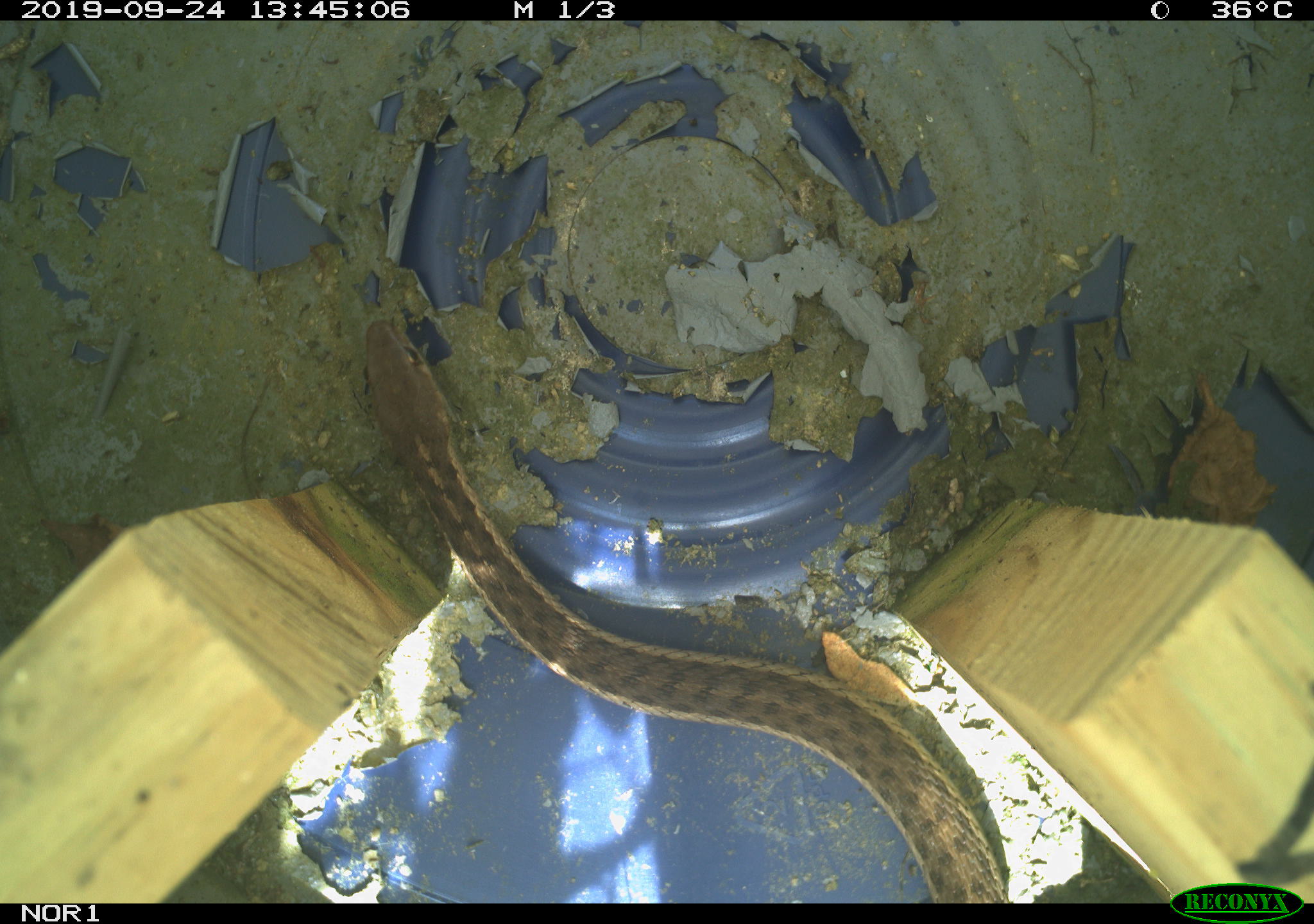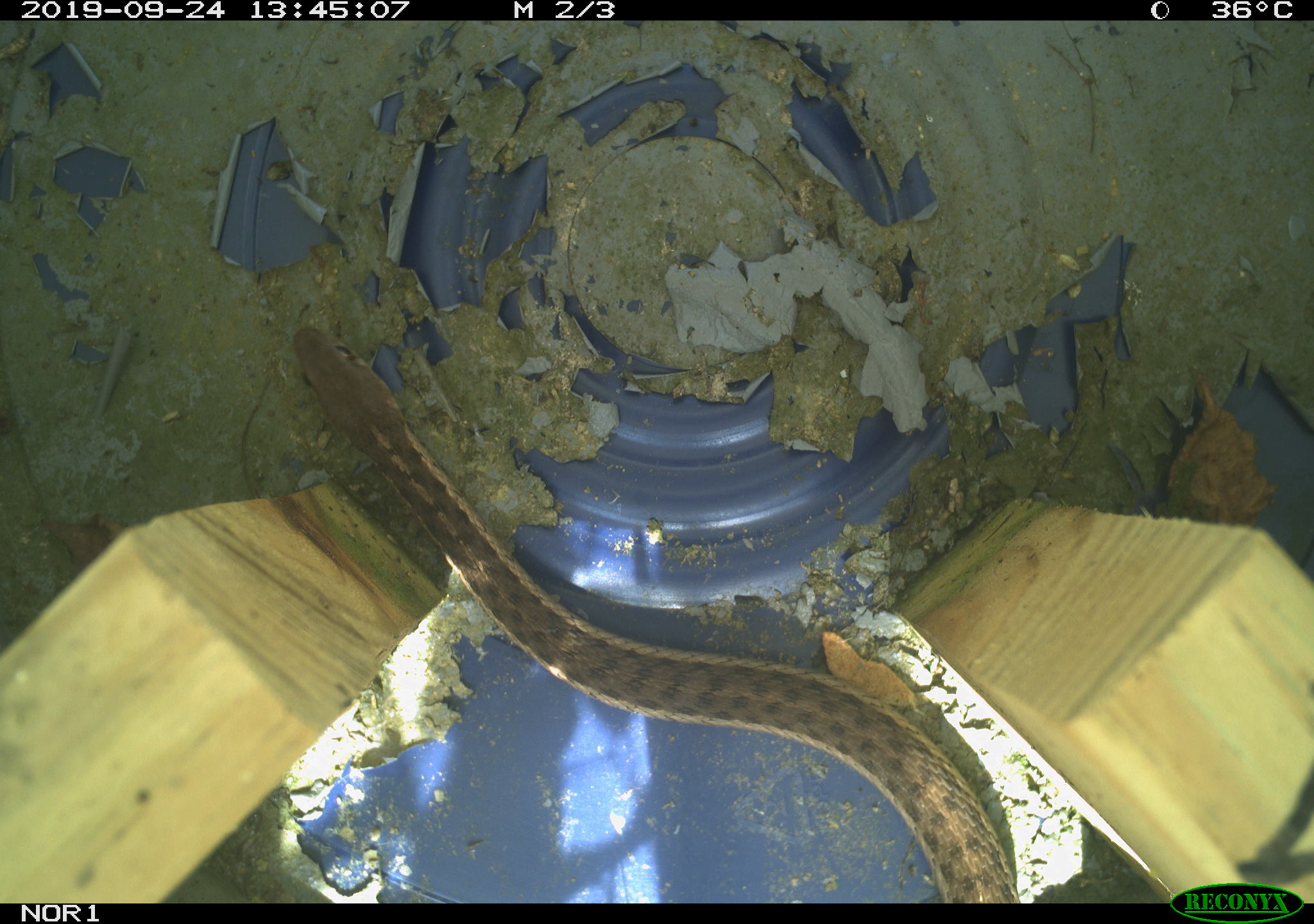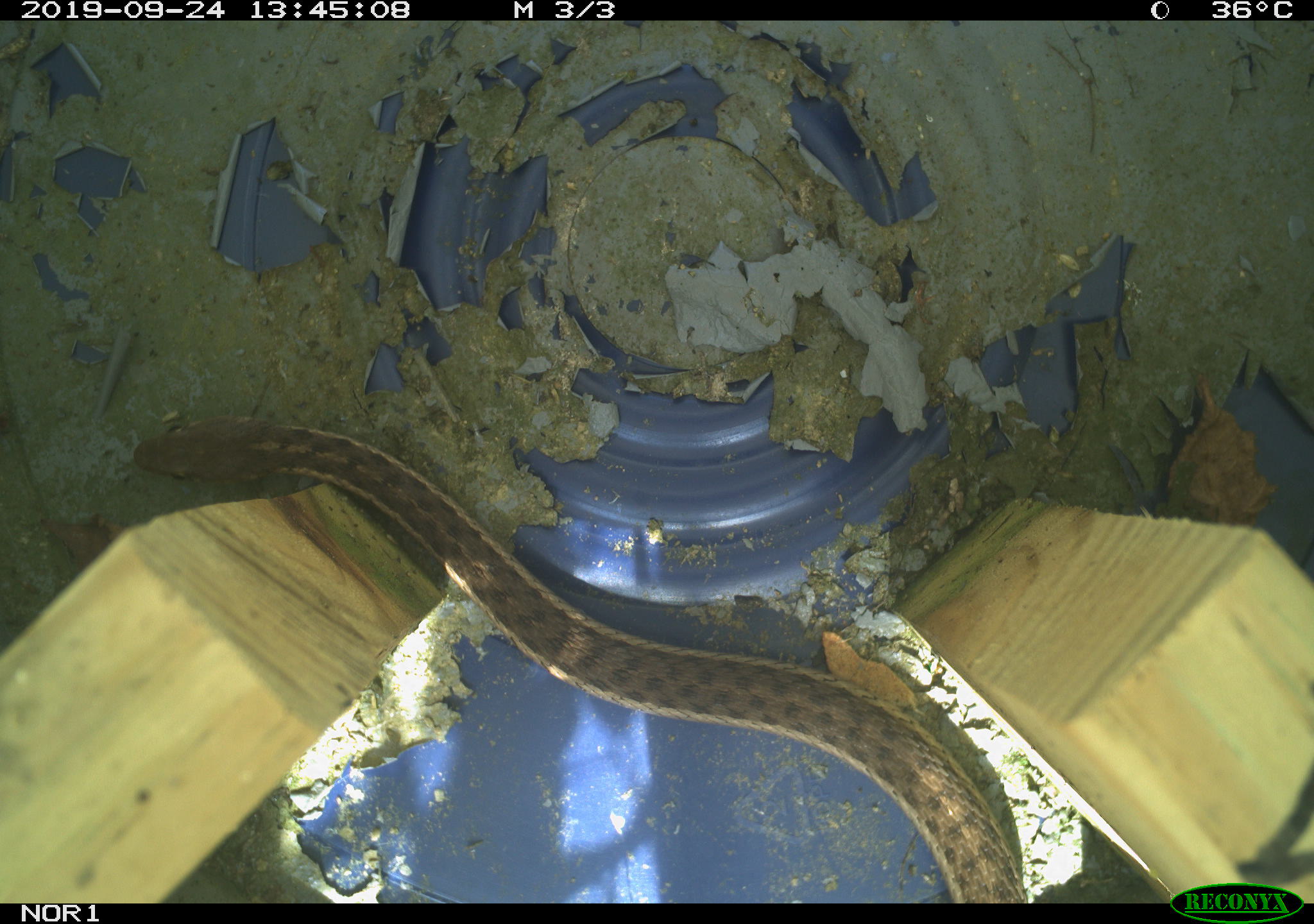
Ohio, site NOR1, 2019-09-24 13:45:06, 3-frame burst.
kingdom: Animalia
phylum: Chordata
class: Reptilia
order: Squamata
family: Colubridae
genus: Thamnophis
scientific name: Thamnophis sirtalis sirtalis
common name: eastern gartersnake